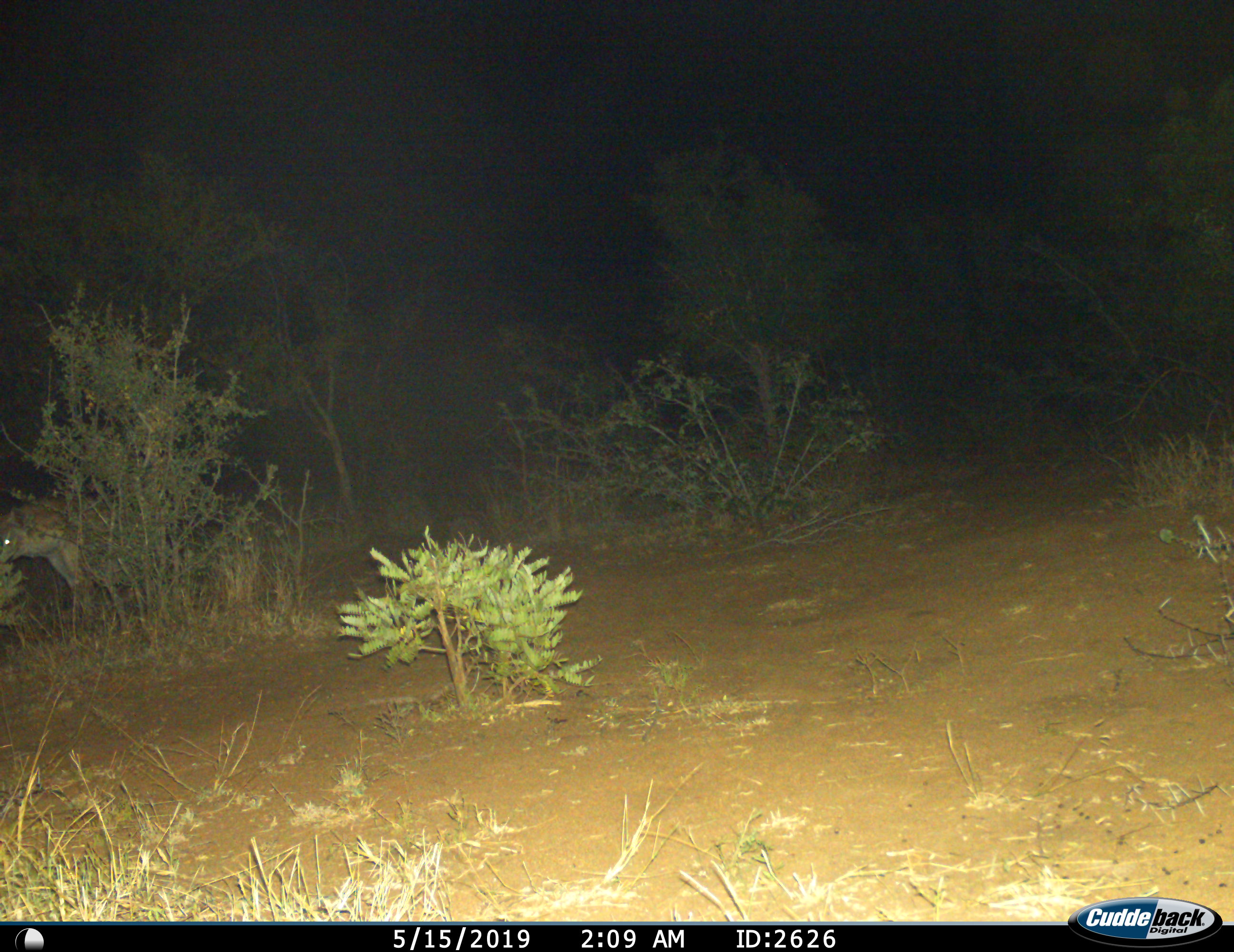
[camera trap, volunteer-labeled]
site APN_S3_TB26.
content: unidentified animal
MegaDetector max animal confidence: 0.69